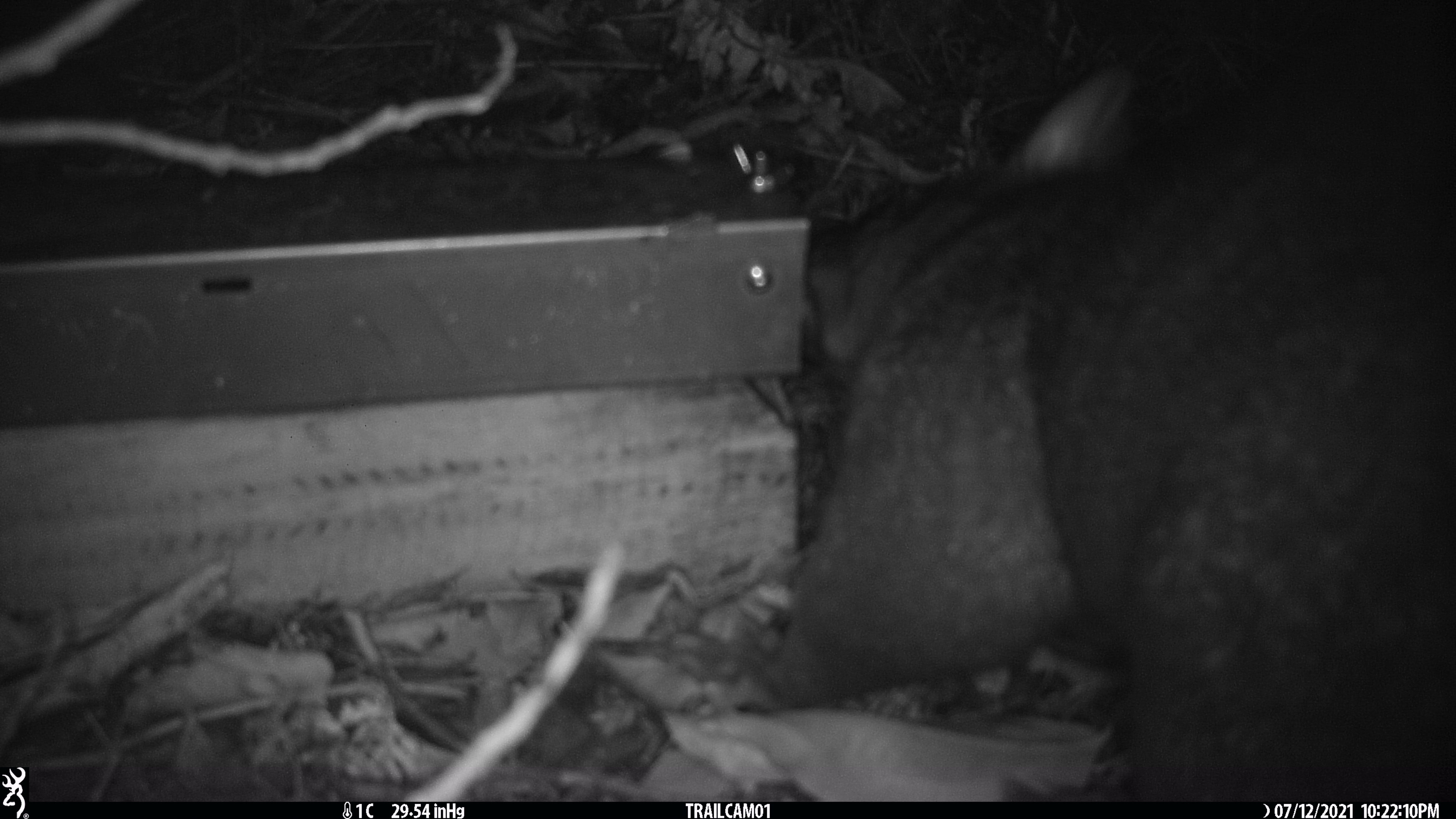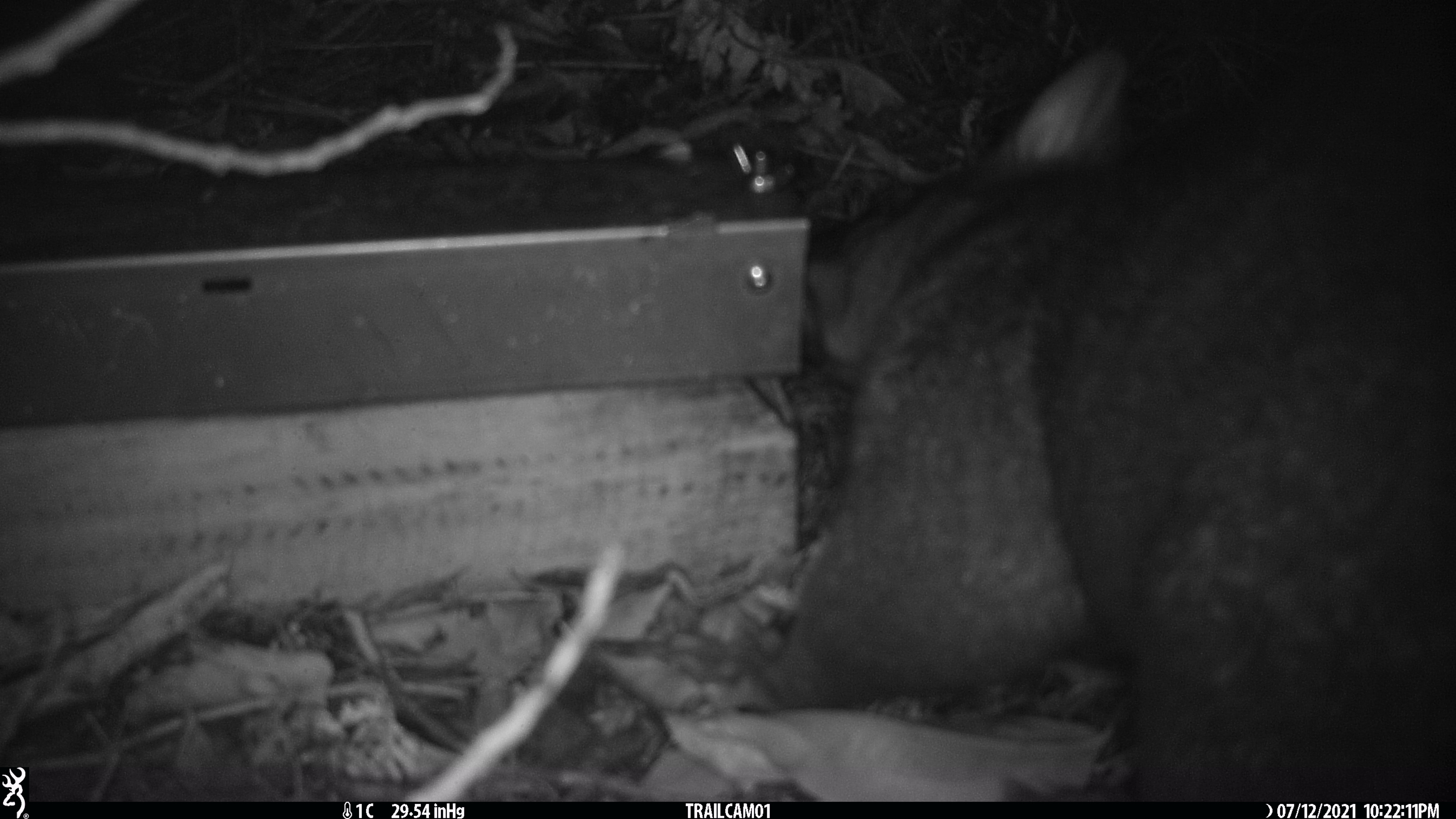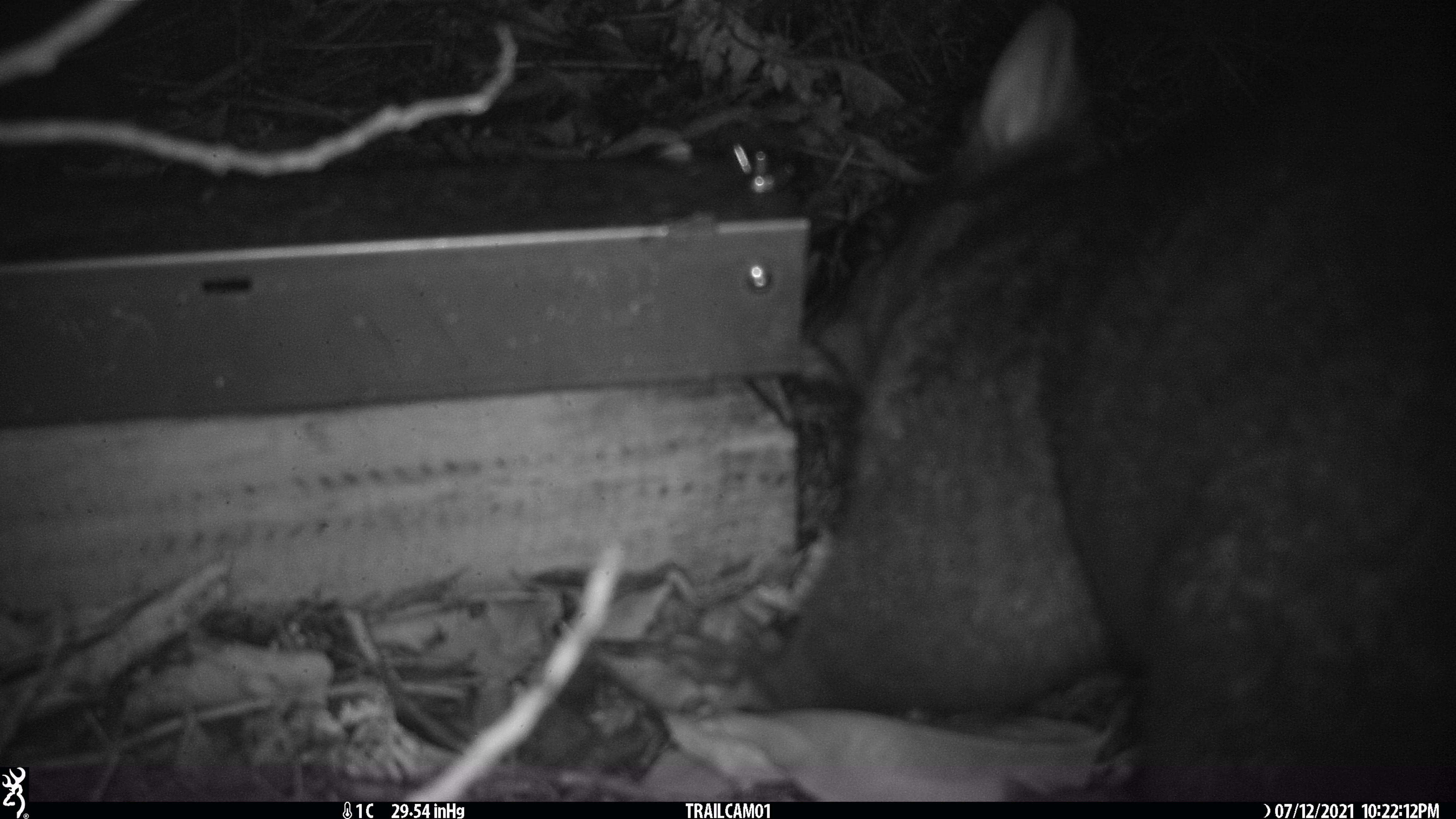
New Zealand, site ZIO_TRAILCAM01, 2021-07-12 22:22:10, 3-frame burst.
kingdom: Animalia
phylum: Chordata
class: Mammalia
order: Diprotodontia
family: Phalangeridae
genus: Trichosurus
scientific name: Trichosurus vulpecula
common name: common brushtail possum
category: possum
Possum (common brushtail possum) (Trichosurus vulpecula).